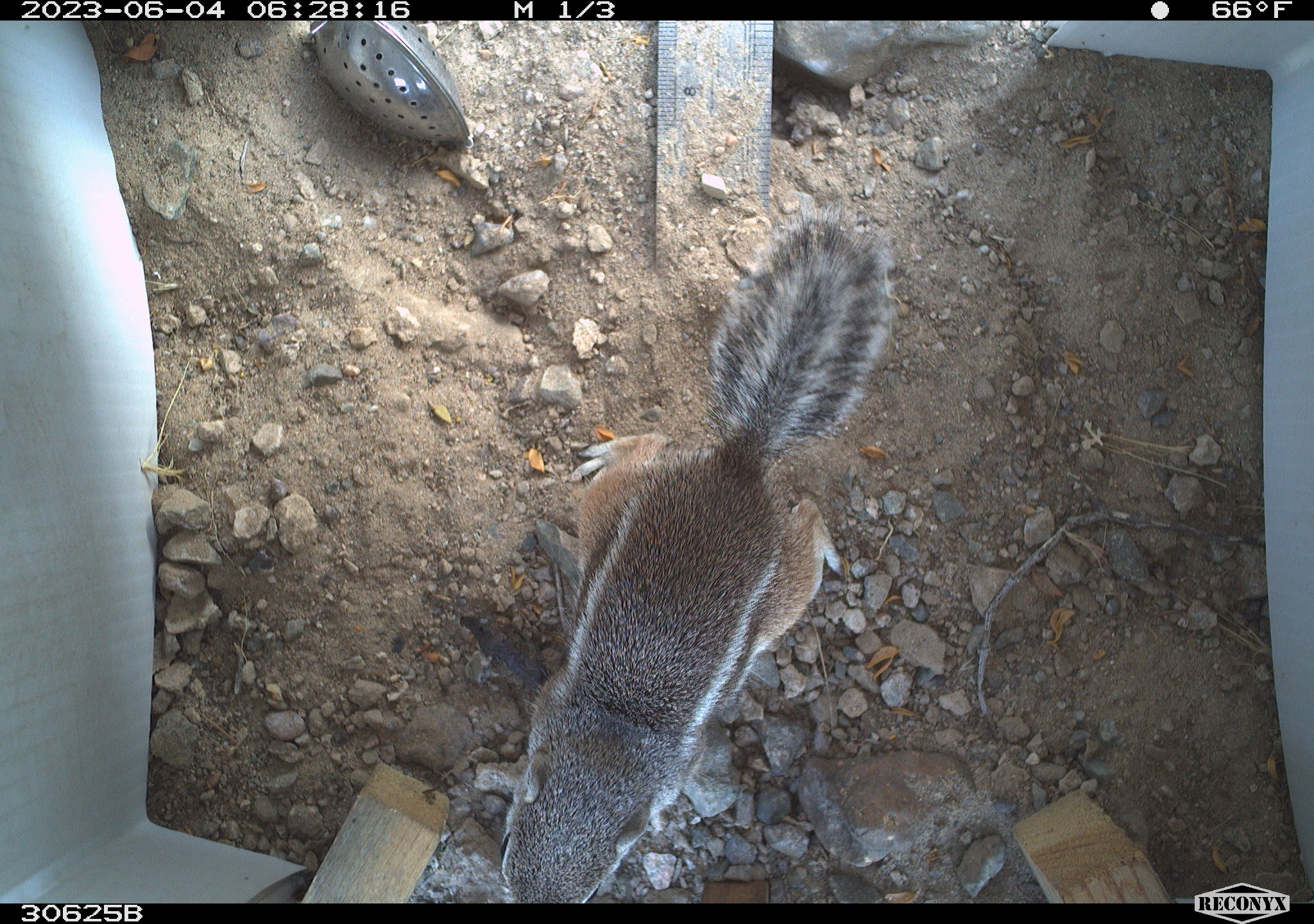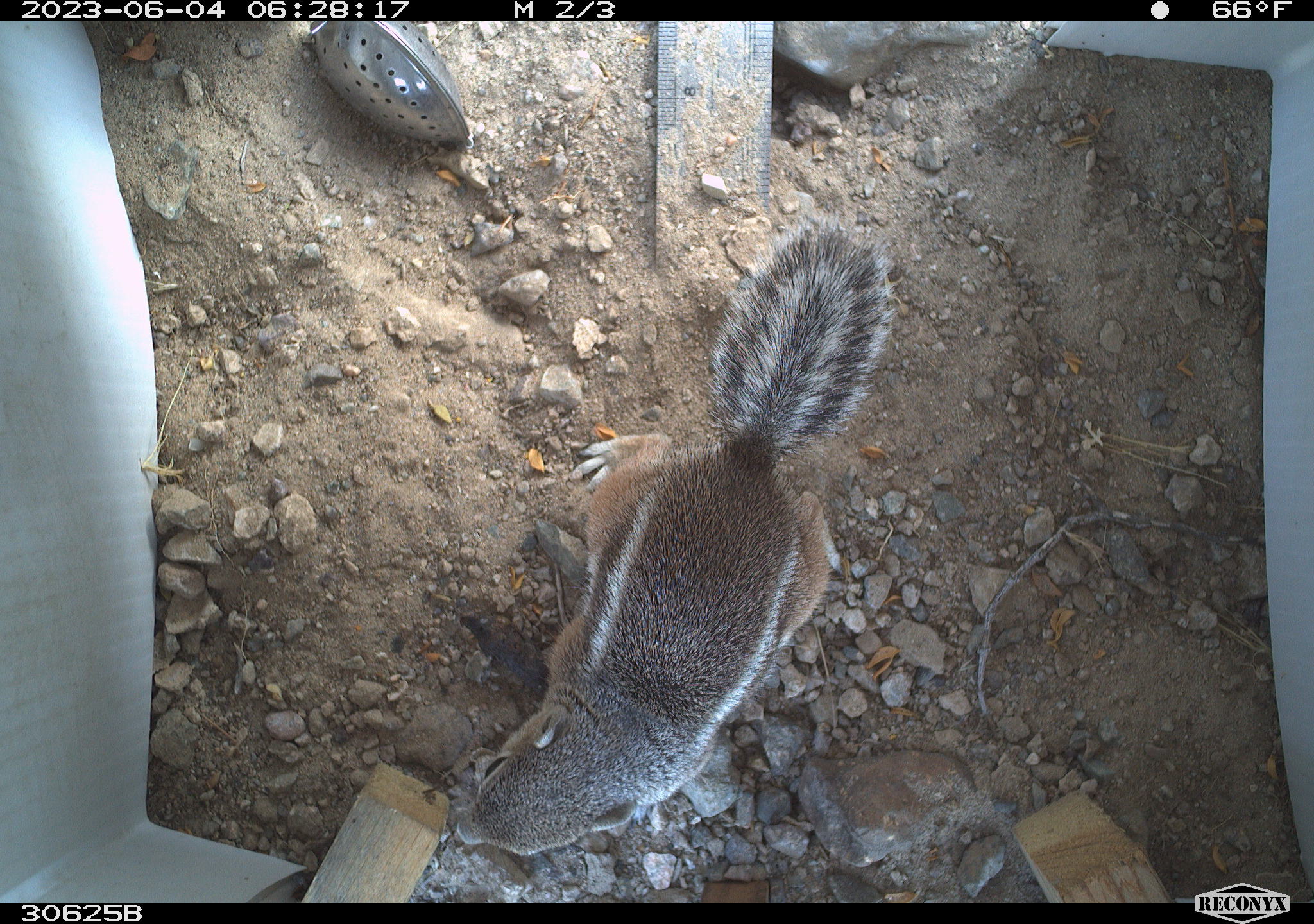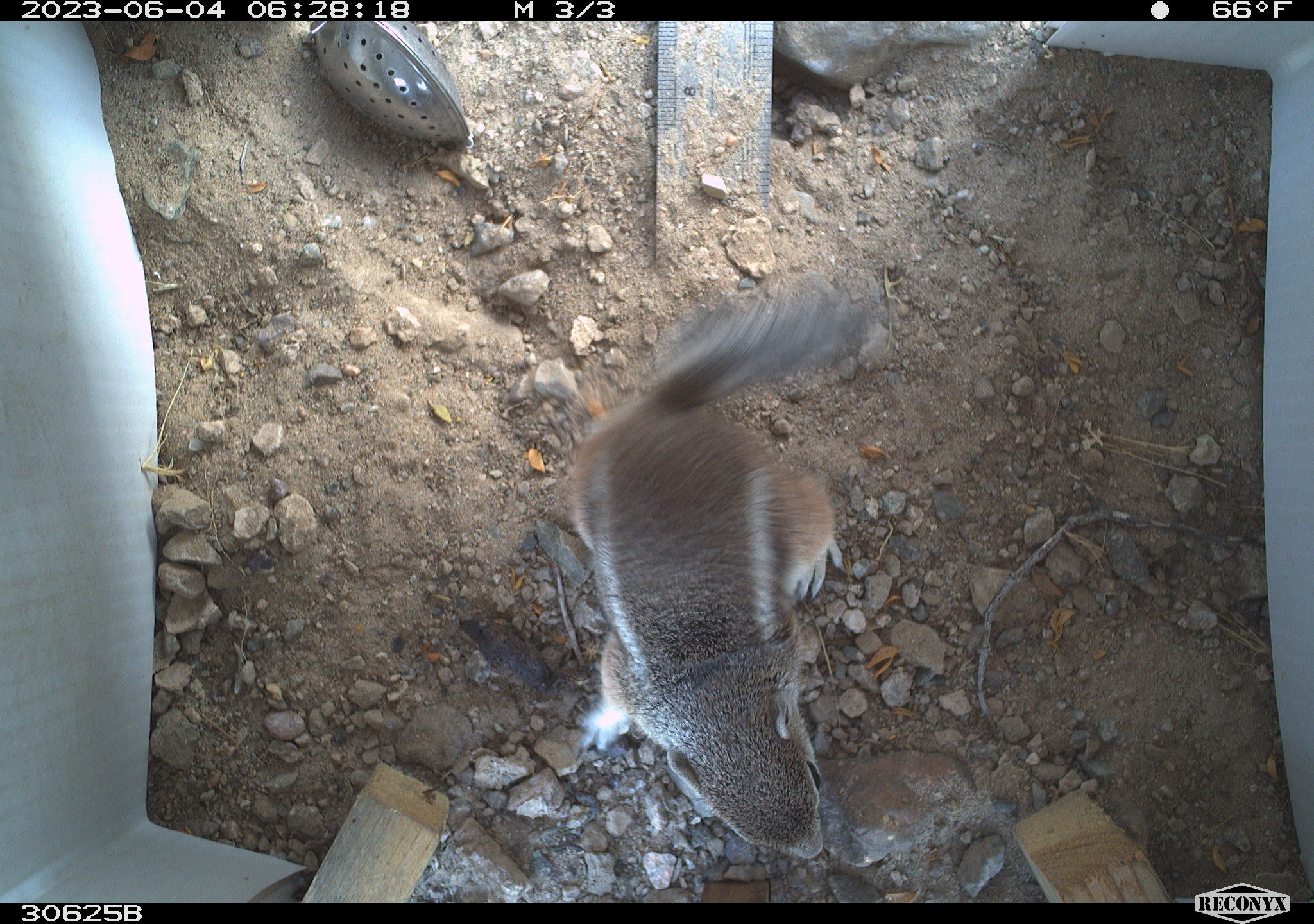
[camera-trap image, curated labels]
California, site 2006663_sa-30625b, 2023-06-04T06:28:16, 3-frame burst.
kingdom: Animalia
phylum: Chordata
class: Mammalia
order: Rodentia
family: Sciuridae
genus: Ammospermophilus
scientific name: Ammospermophilus leucurus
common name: white-tailed antelope squirrel